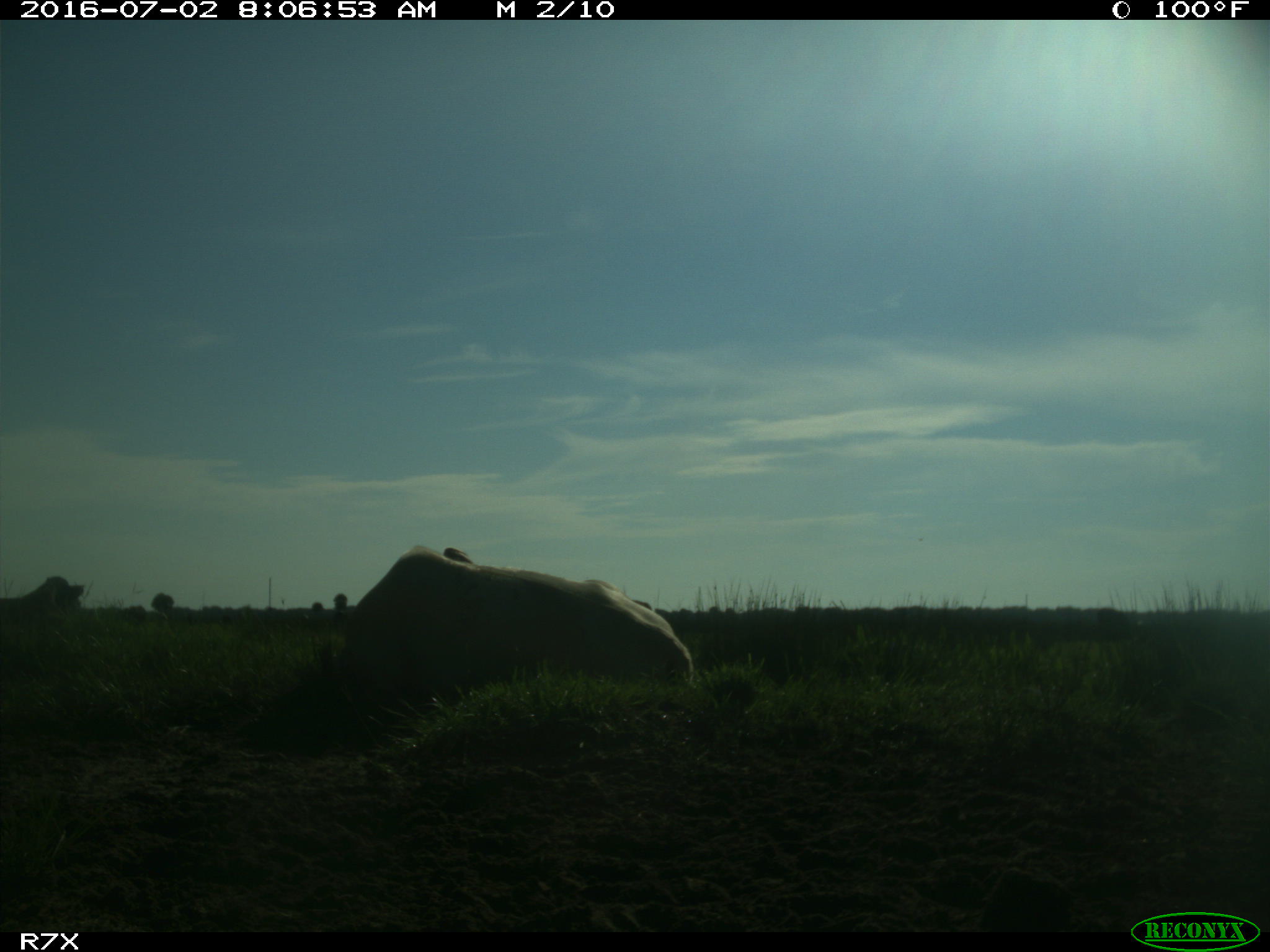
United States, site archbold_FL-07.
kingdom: Animalia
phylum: Chordata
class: Mammalia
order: Artiodactyla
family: Bovidae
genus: Bos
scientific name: Bos taurus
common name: domestic cow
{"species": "Bos taurus (domestic cow)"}